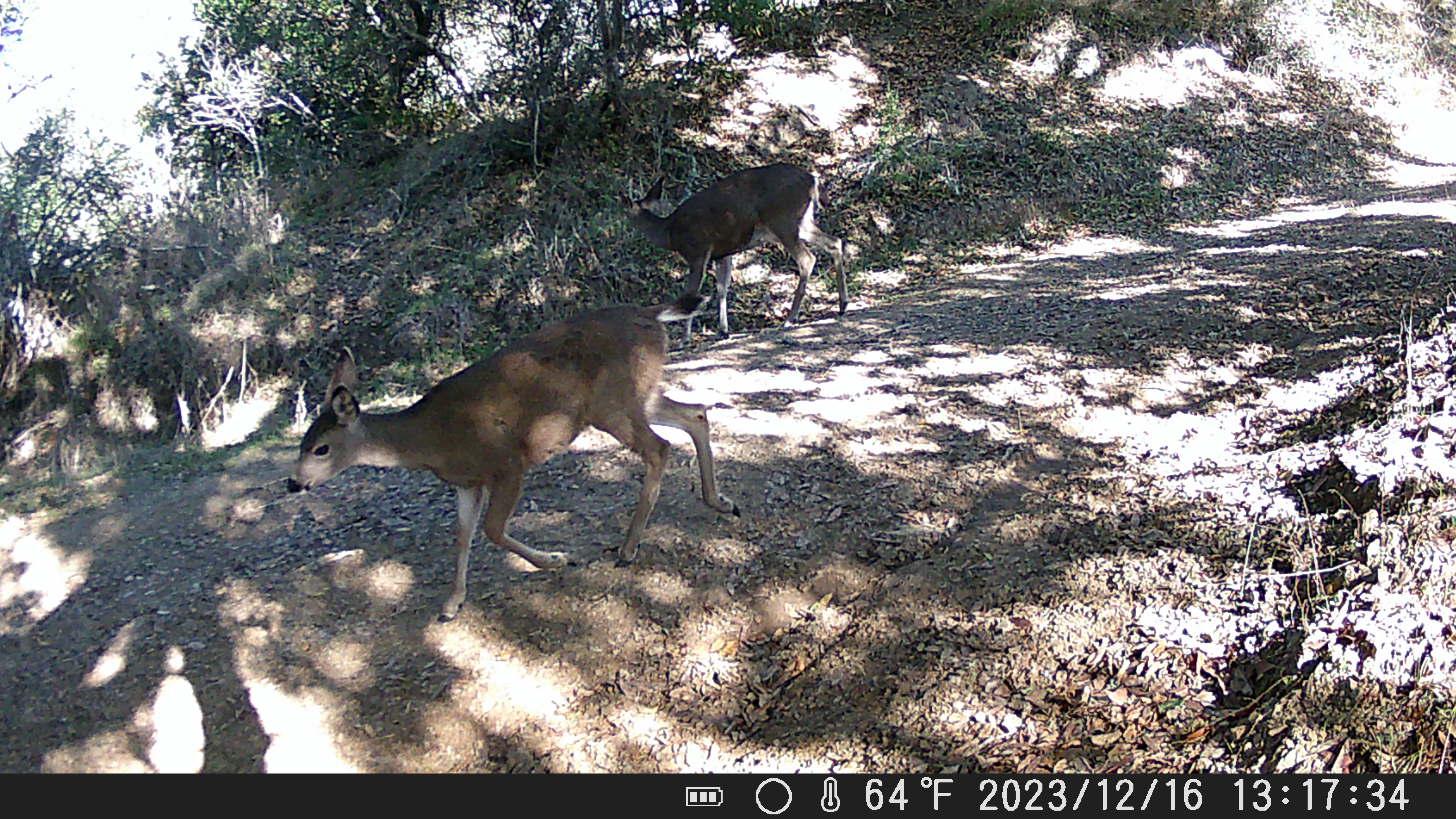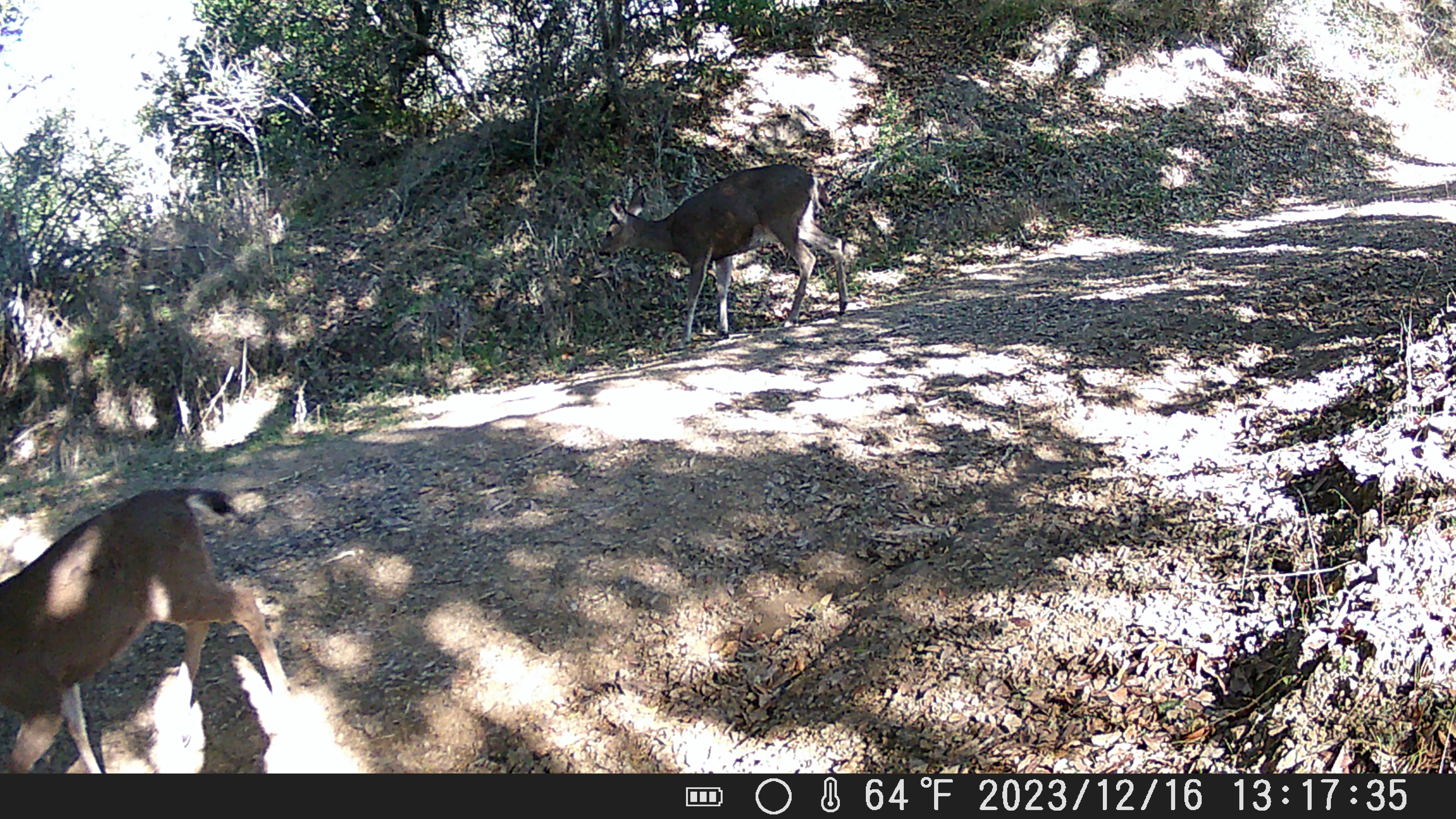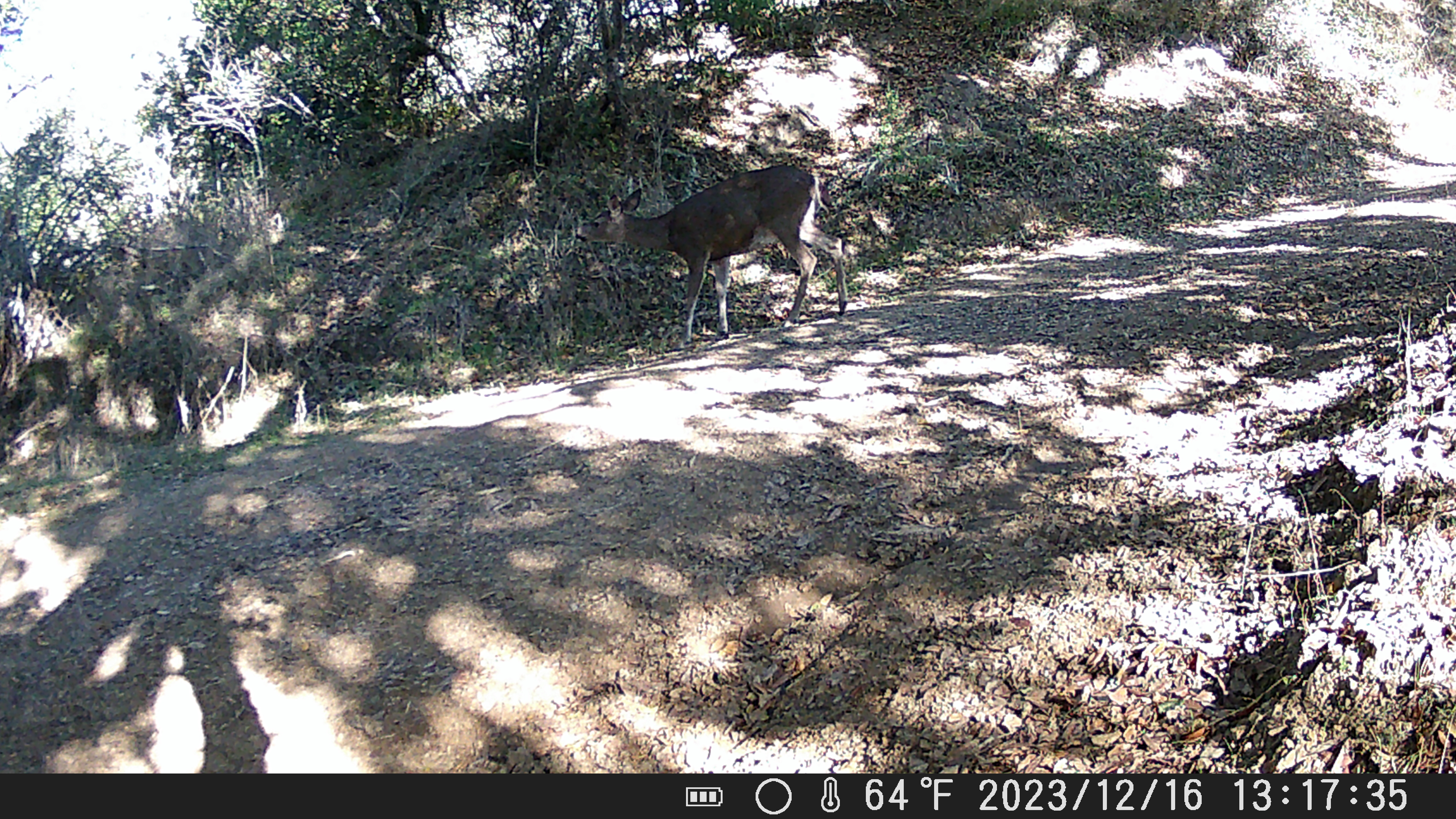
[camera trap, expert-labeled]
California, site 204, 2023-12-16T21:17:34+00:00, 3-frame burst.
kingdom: Animalia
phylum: Chordata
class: Mammalia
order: Artiodactyla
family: Cervidae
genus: Odocoileus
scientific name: Odocoileus hemionus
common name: mule deer